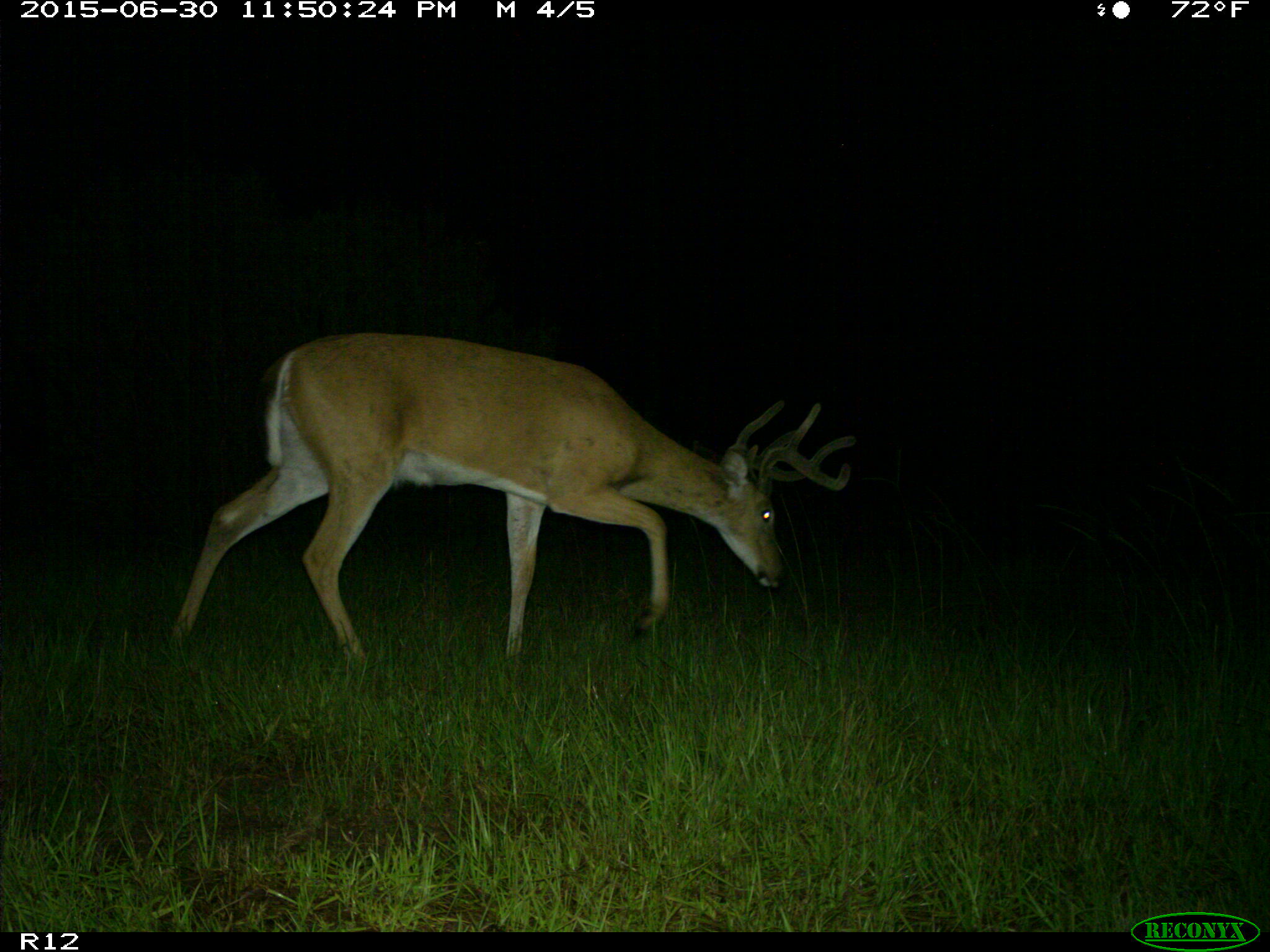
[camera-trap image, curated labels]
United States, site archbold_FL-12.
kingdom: Animalia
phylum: Chordata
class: Mammalia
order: Artiodactyla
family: Cervidae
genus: Odocoileus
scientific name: Odocoileus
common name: deer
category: unidentified deer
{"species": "unidentified deer (deer) (Odocoileus)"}